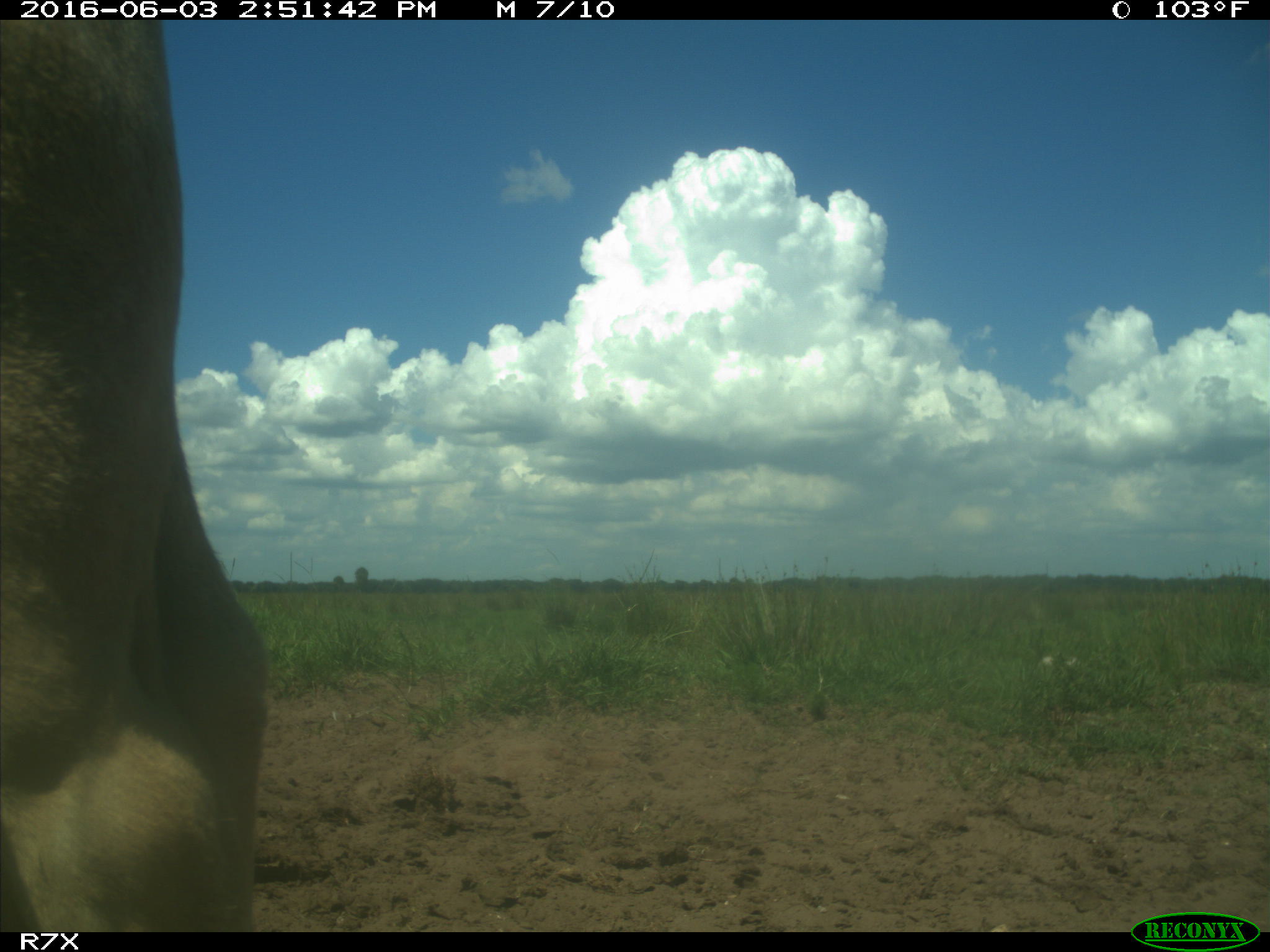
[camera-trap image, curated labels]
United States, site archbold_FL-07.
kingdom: Animalia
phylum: Chordata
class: Mammalia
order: Artiodactyla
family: Bovidae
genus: Bos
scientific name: Bos taurus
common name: domestic cow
Bos taurus (domestic cow).